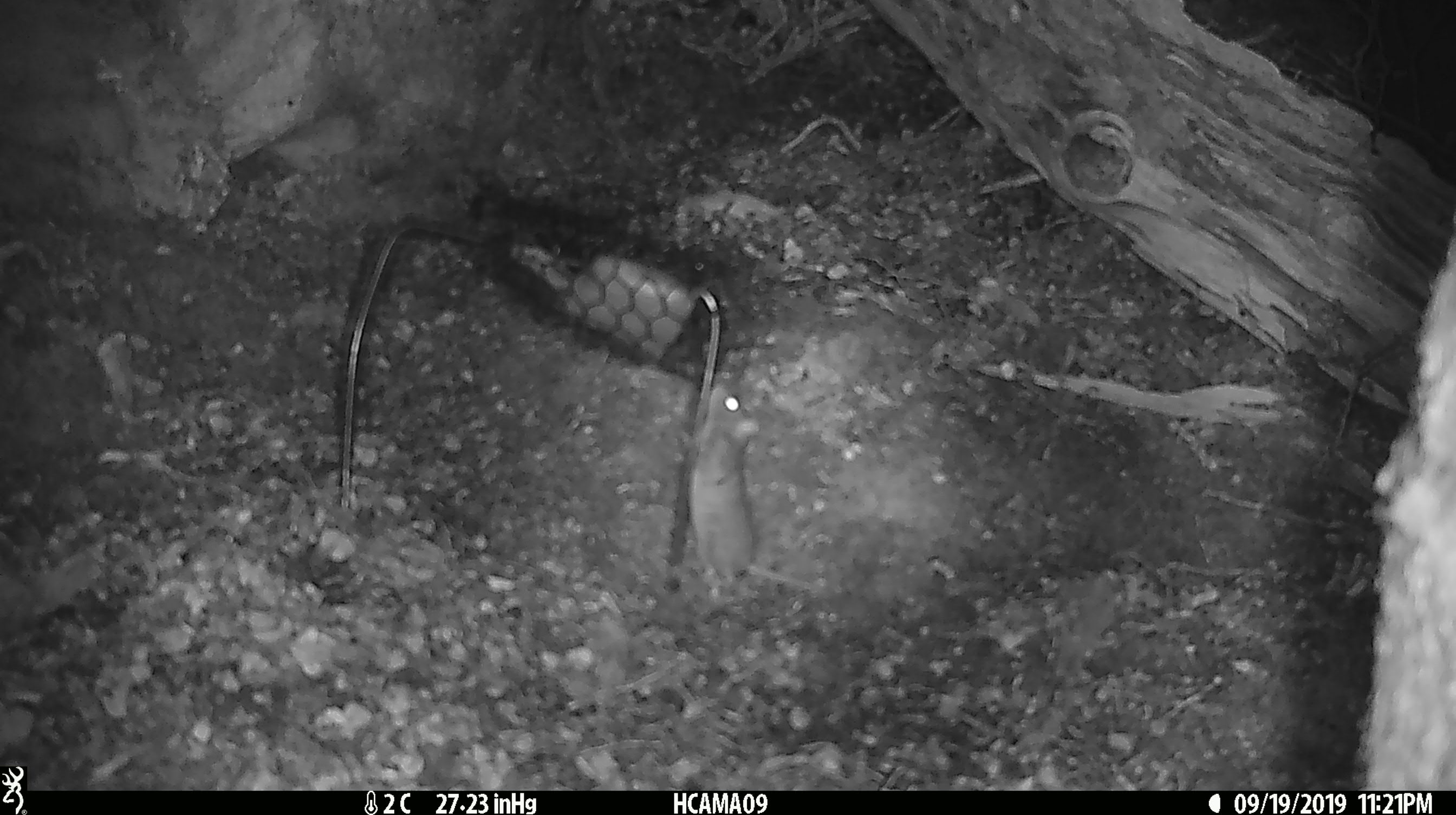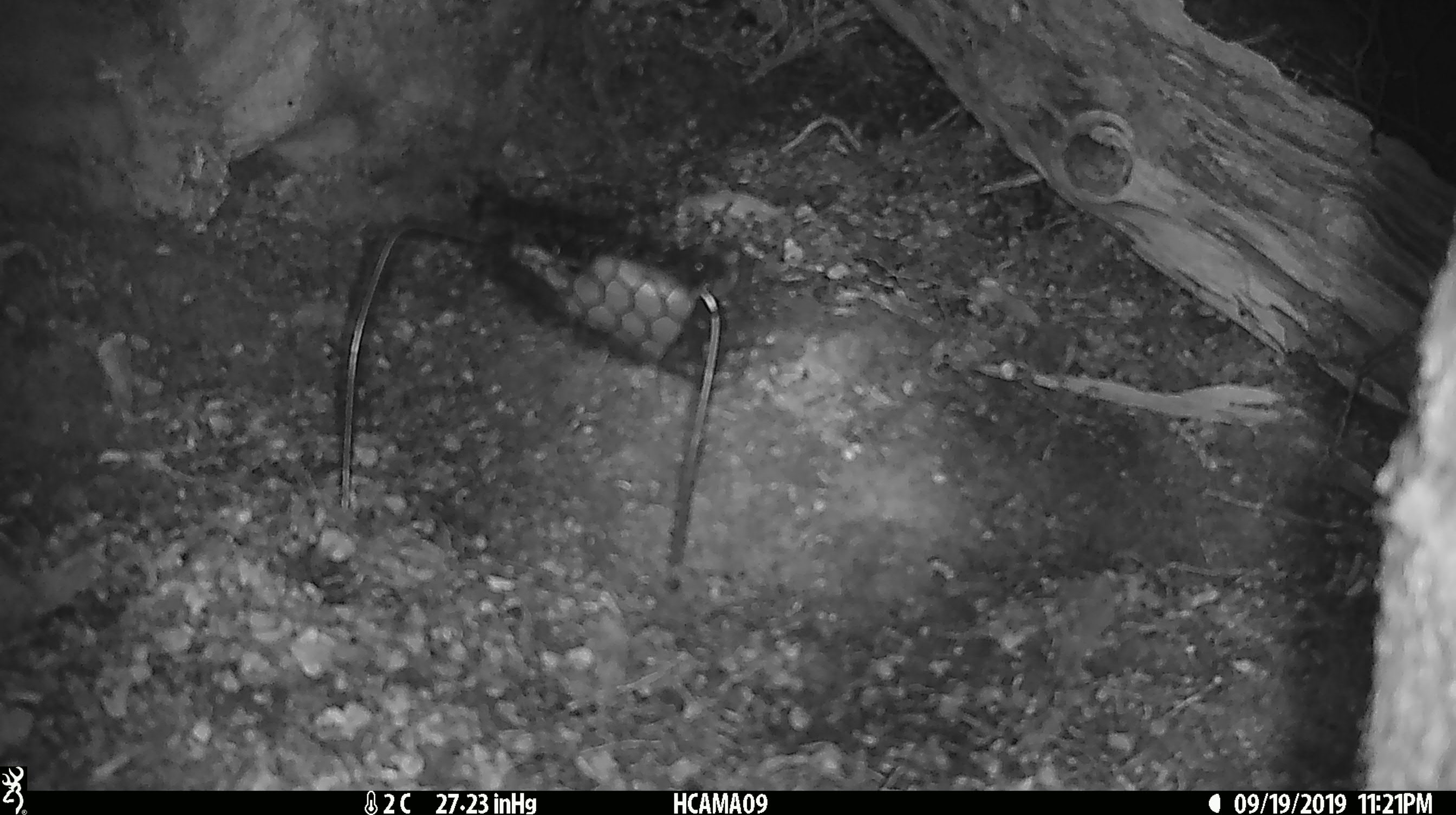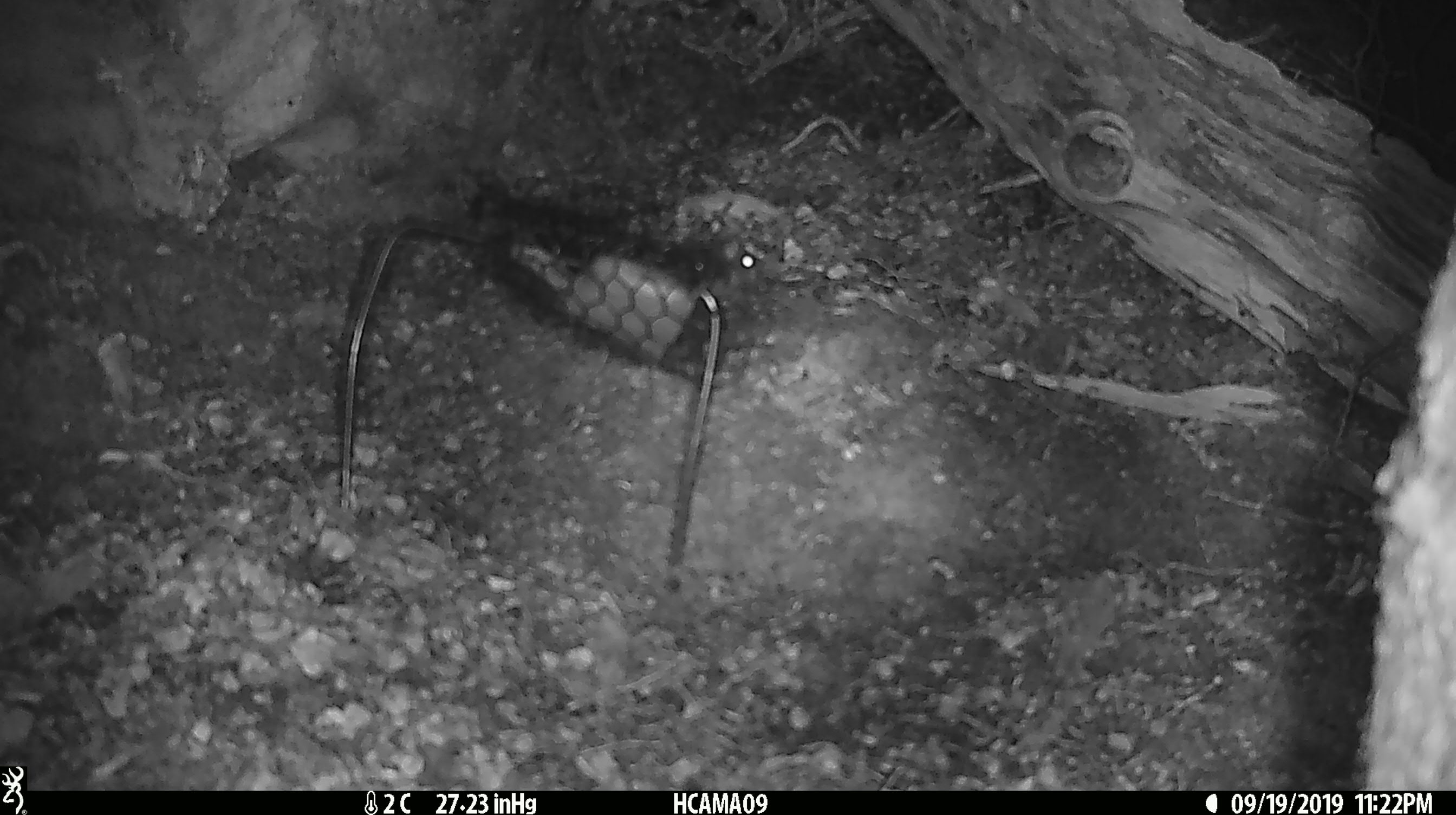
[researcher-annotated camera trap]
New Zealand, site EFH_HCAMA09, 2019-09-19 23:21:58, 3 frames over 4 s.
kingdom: Animalia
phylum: Chordata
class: Mammalia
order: Rodentia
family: Muridae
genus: Mus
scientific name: Mus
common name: mouse